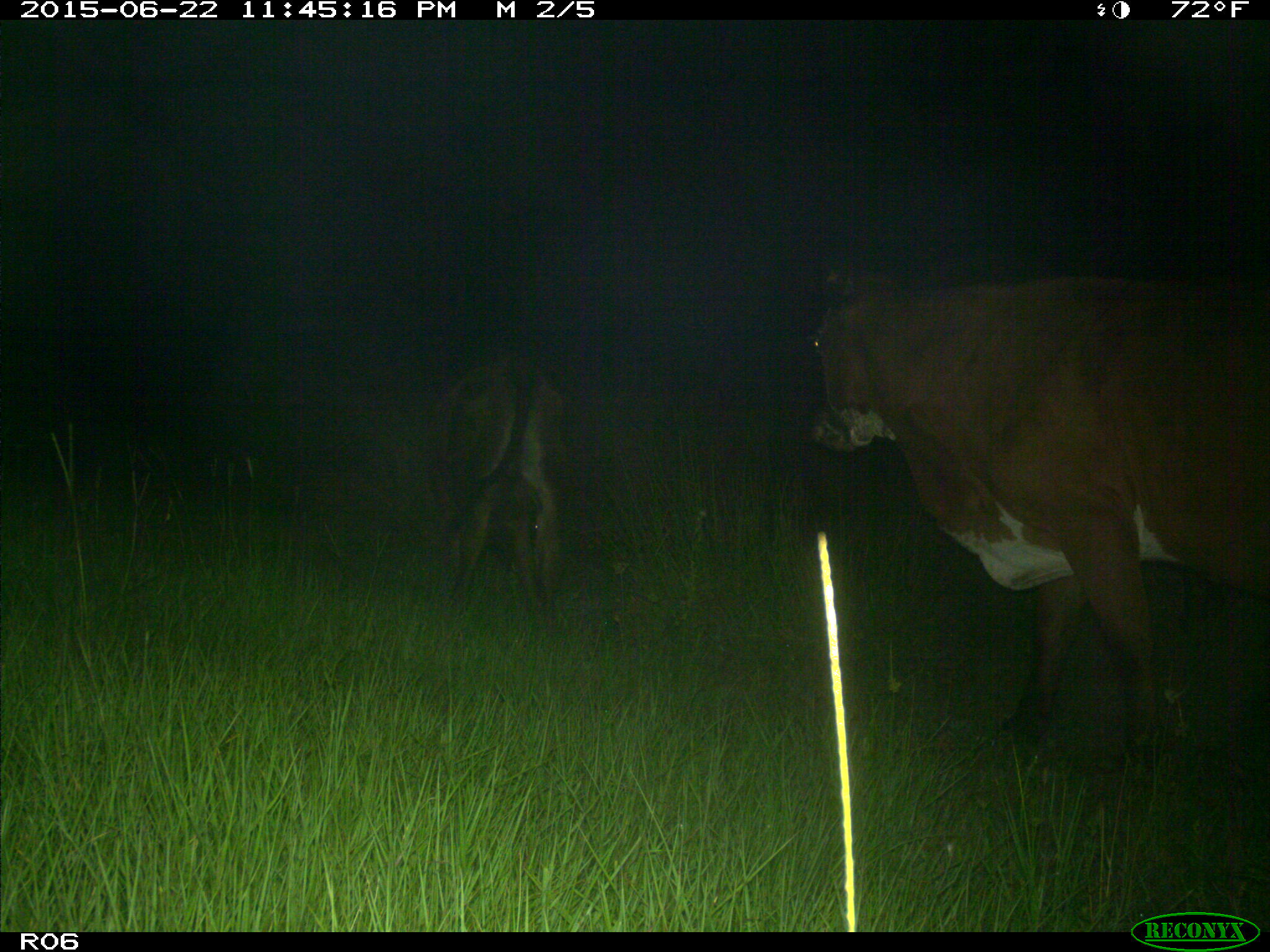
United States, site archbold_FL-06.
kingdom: Animalia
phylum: Chordata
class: Mammalia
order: Artiodactyla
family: Bovidae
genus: Bos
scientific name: Bos taurus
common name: domestic cow